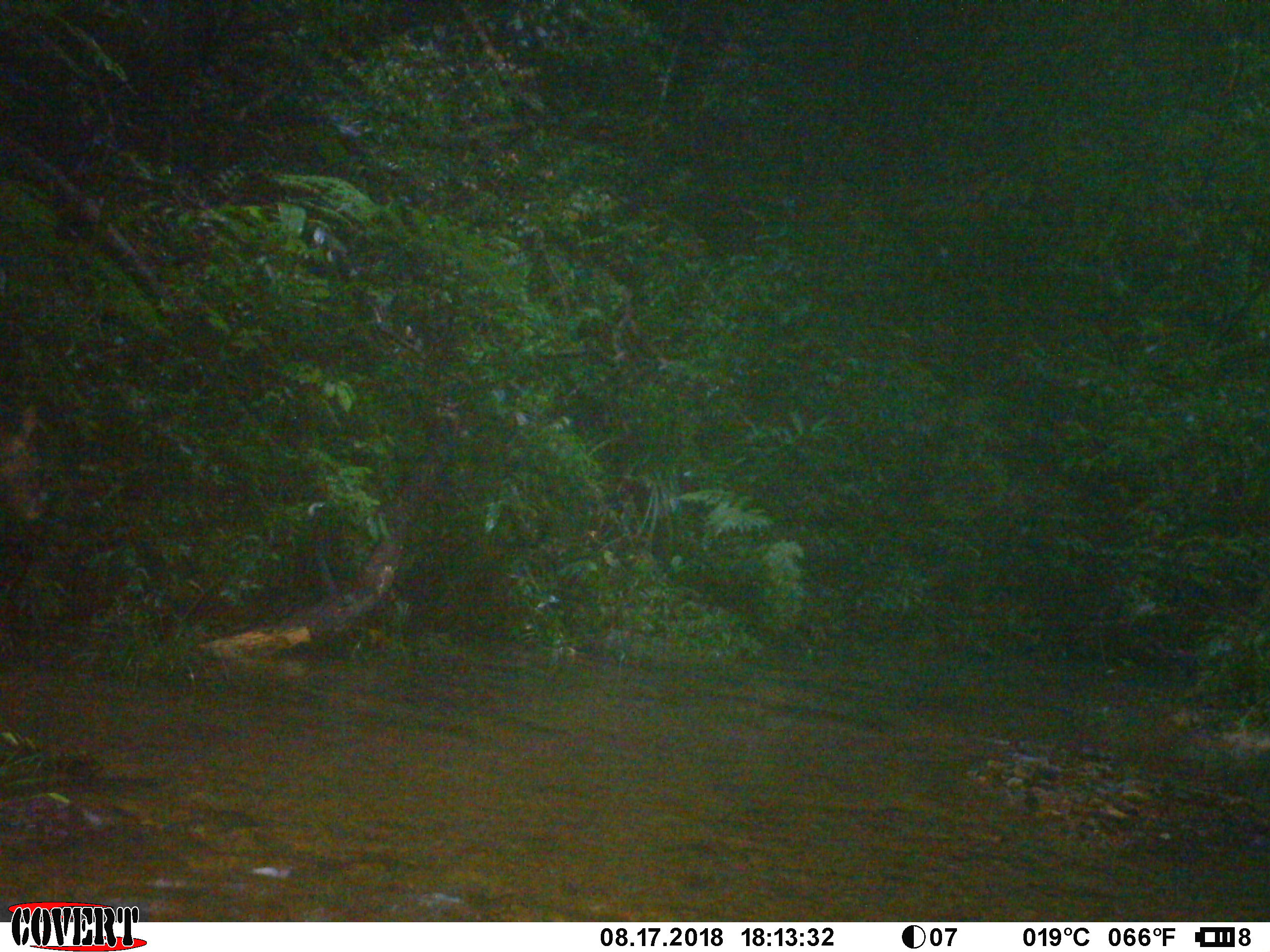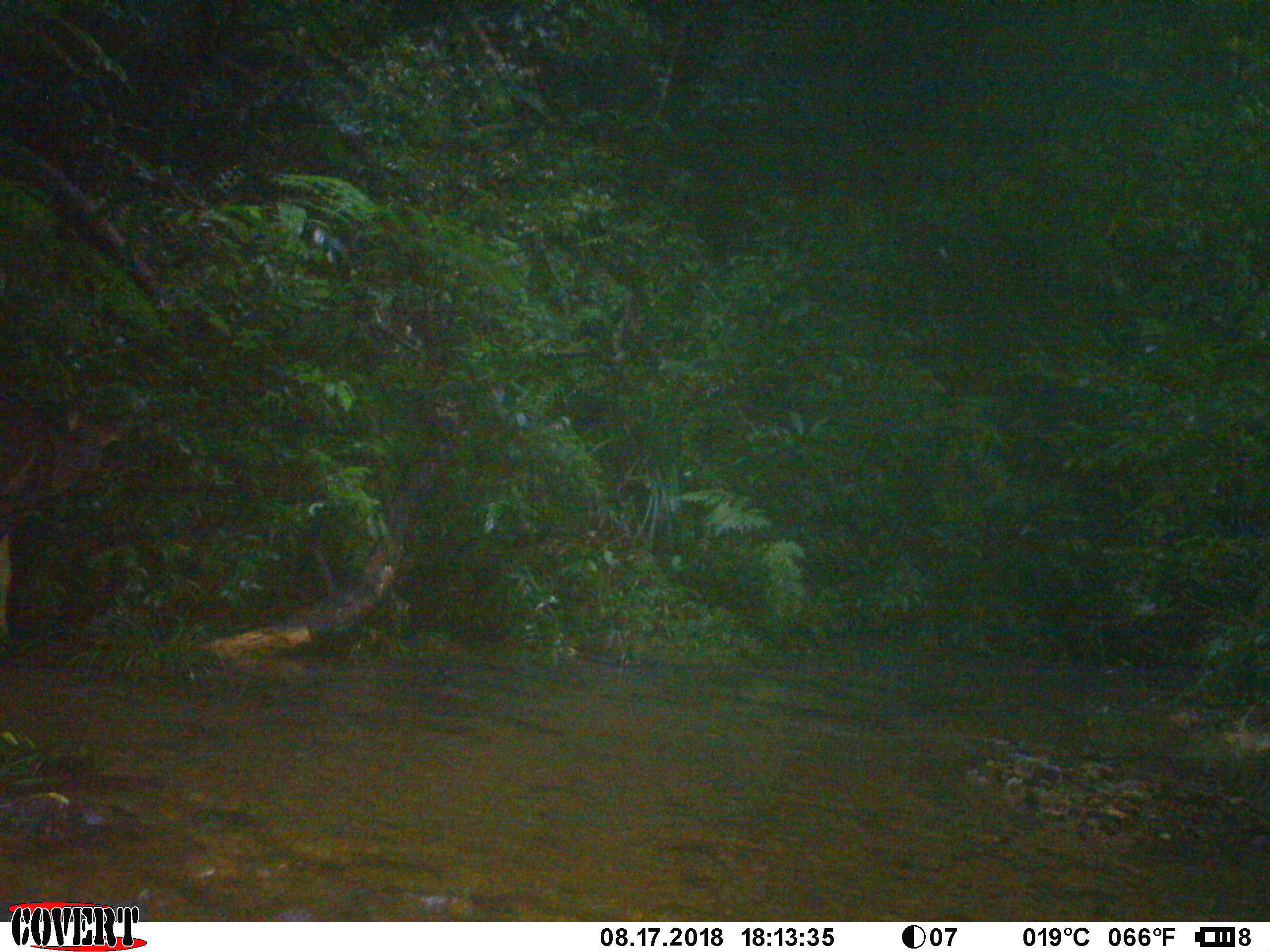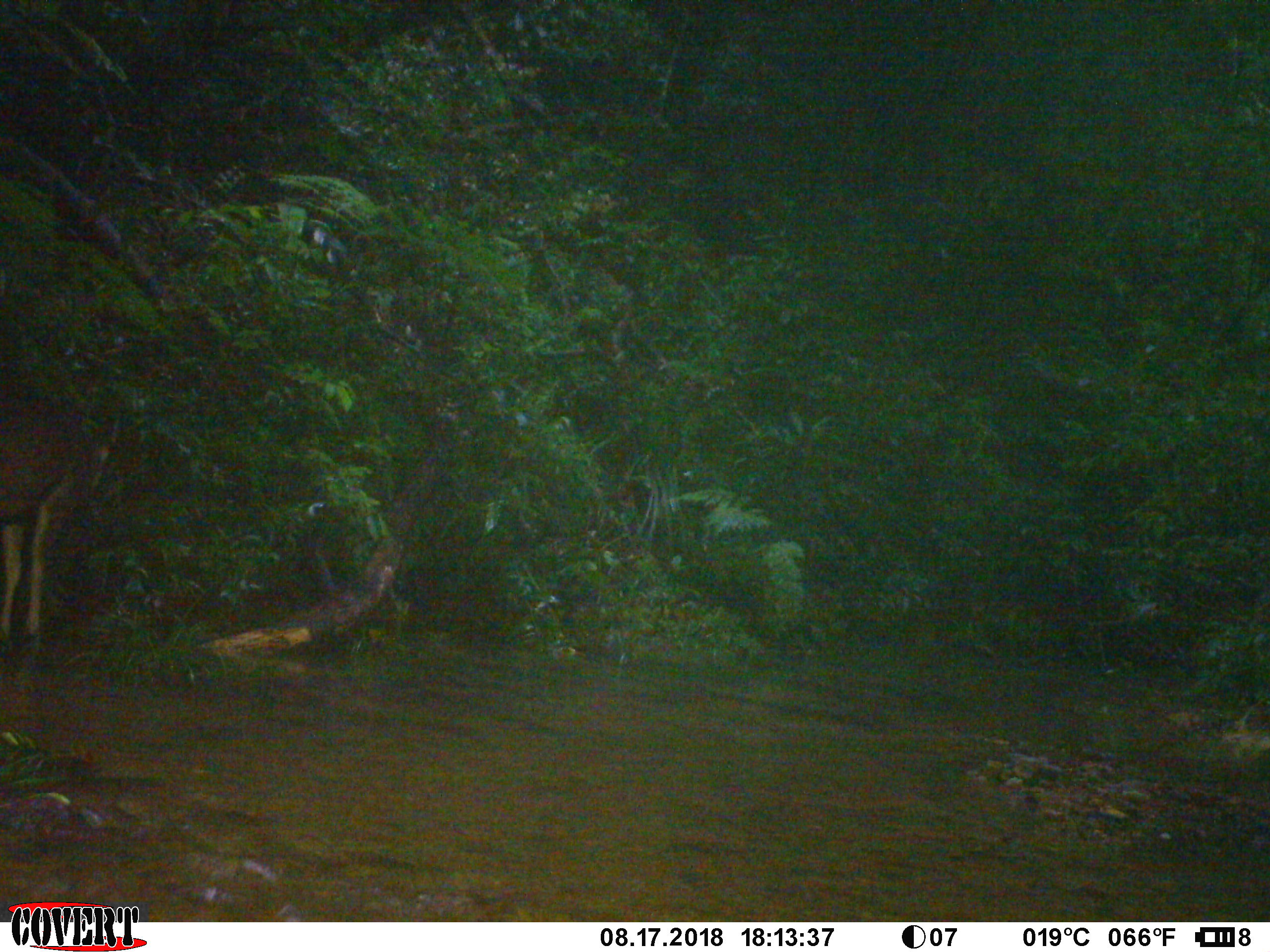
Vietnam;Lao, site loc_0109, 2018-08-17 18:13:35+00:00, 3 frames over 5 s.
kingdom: Animalia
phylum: Chordata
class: Mammalia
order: Artiodactyla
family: Cervidae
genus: Rusa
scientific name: Rusa unicolor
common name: sambar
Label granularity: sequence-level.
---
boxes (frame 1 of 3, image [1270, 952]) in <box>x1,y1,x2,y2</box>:
sambar: <box>0,399,51,521</box>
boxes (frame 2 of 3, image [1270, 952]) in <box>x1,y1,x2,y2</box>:
sambar: <box>0,399,119,632</box>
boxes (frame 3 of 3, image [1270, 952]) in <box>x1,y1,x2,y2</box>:
sambar: <box>0,399,119,632</box>